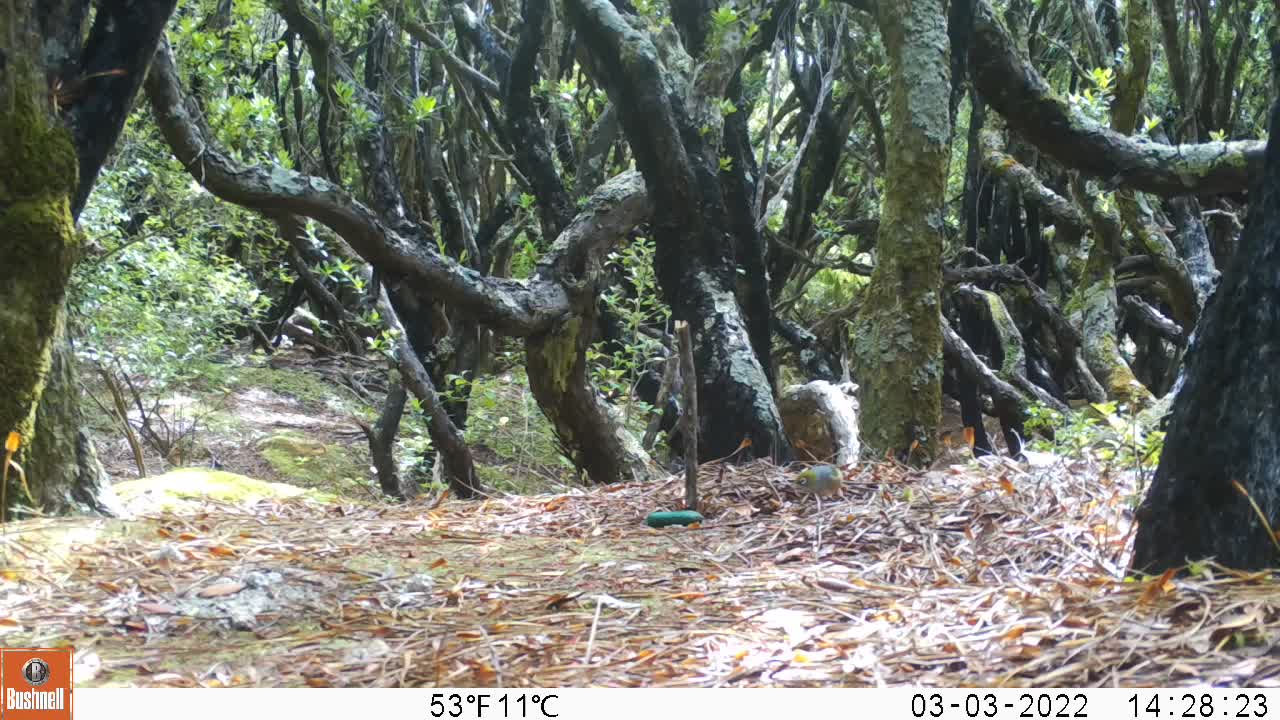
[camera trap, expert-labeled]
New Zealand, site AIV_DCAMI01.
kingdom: Animalia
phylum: Chordata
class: Aves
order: Passeriformes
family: Zosteropidae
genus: Zosterops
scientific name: Zosterops lateralis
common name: silvereye